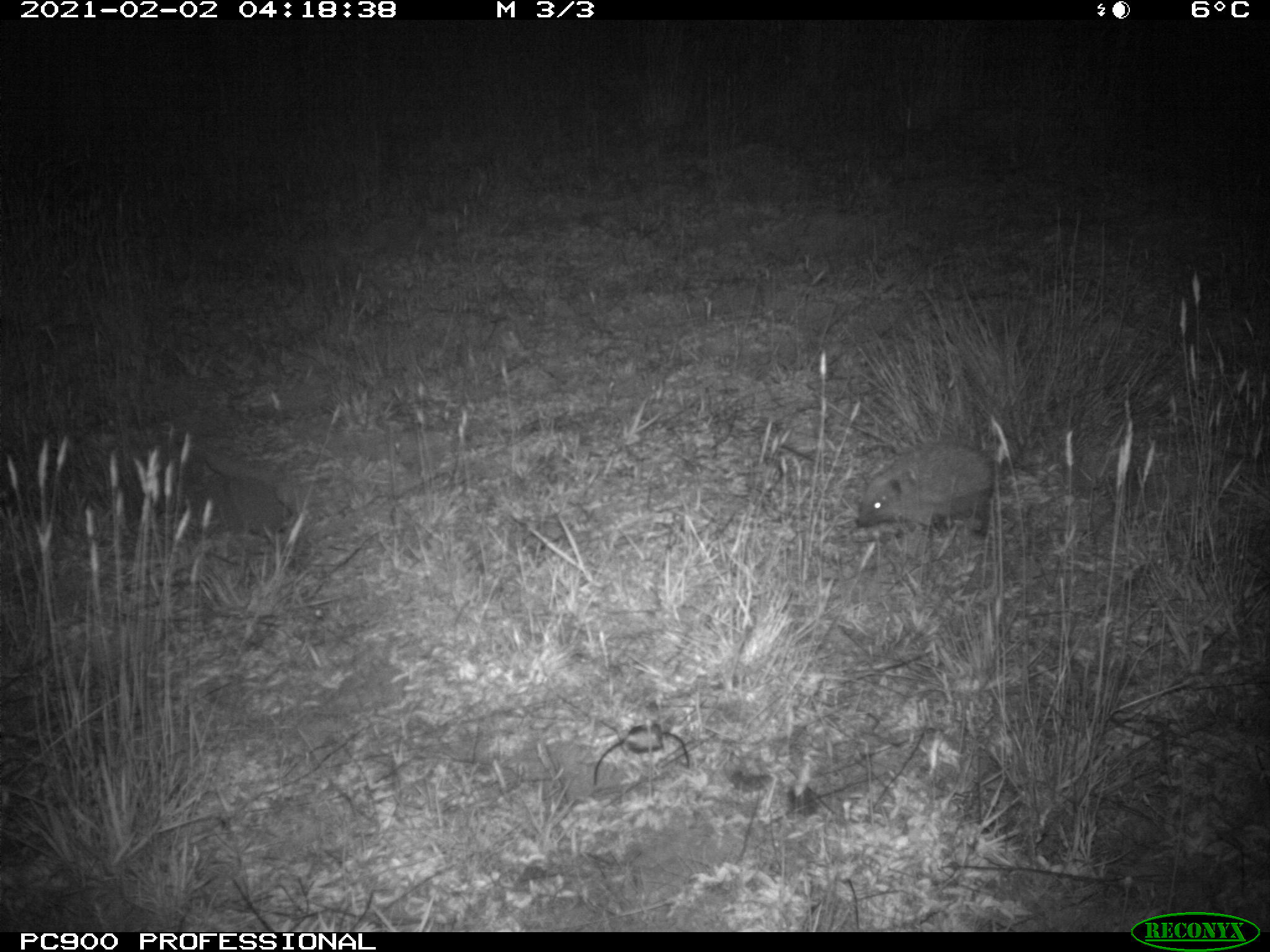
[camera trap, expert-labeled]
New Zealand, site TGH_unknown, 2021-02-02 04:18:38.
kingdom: Animalia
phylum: Chordata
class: Mammalia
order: Eulipotyphla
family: Erinaceidae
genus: Erinaceus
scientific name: Erinaceus europaeus europaeus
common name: european hedgehog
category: hedgehog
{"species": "hedgehog (european hedgehog) (Erinaceus europaeus europaeus)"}